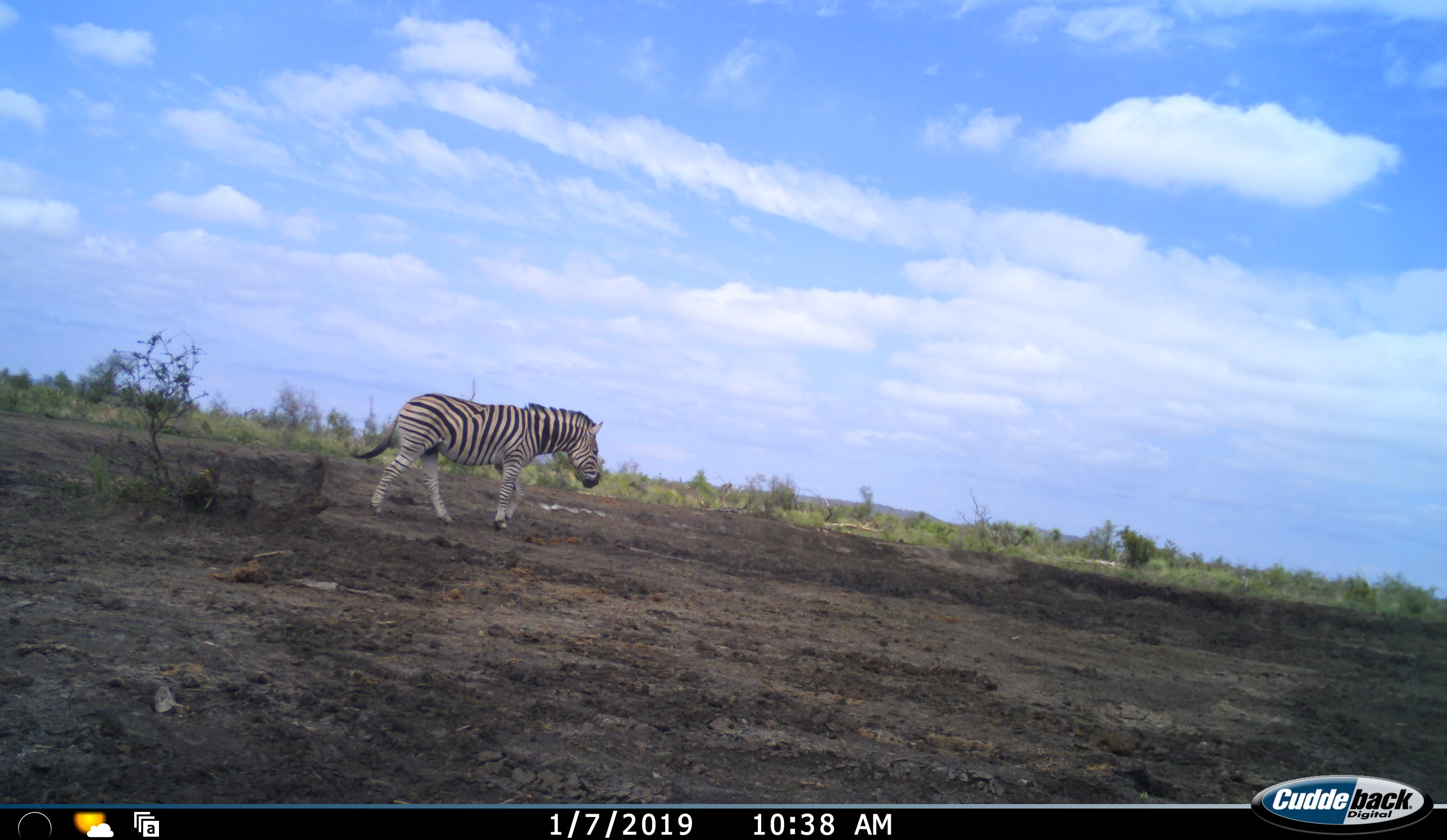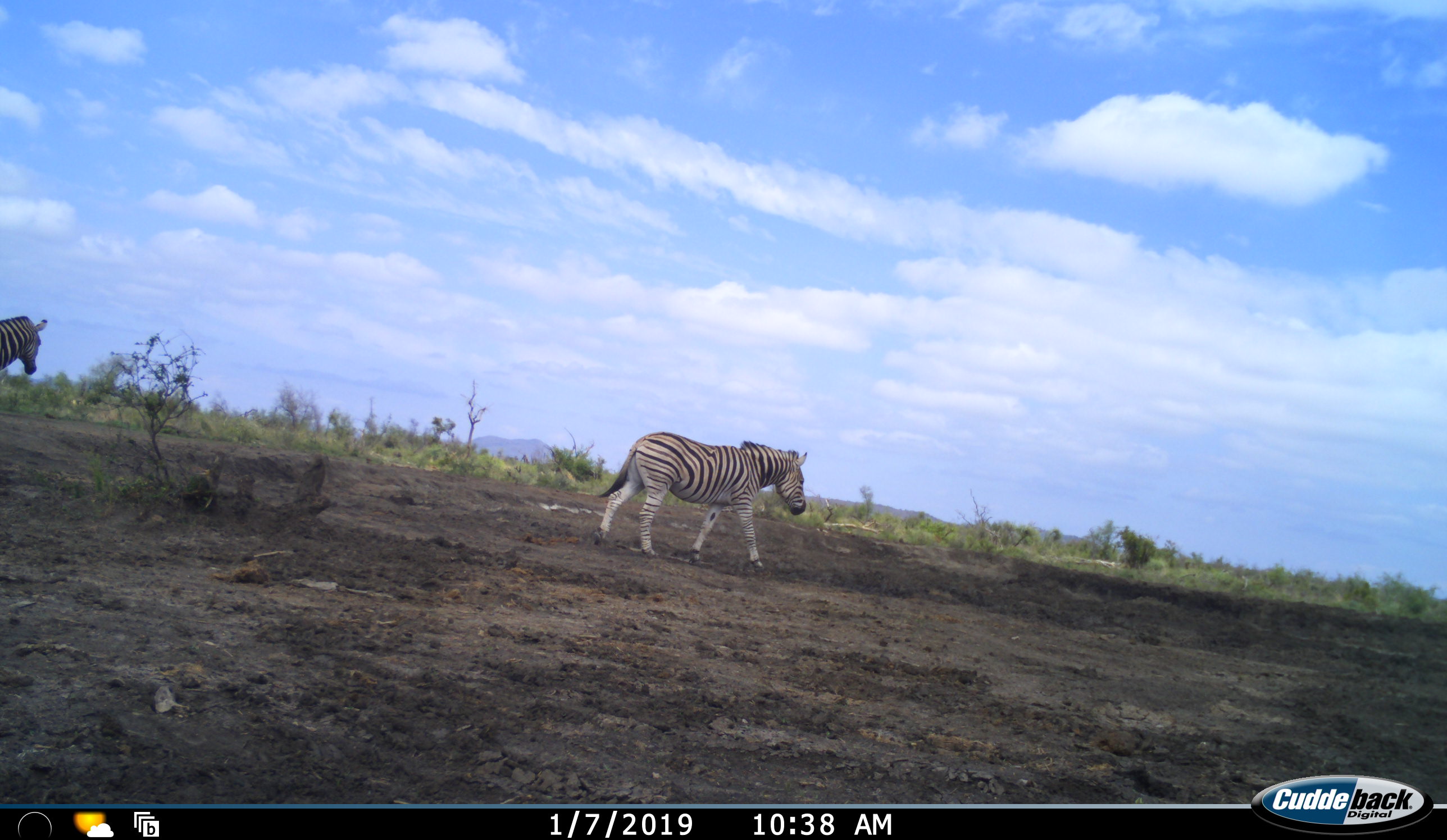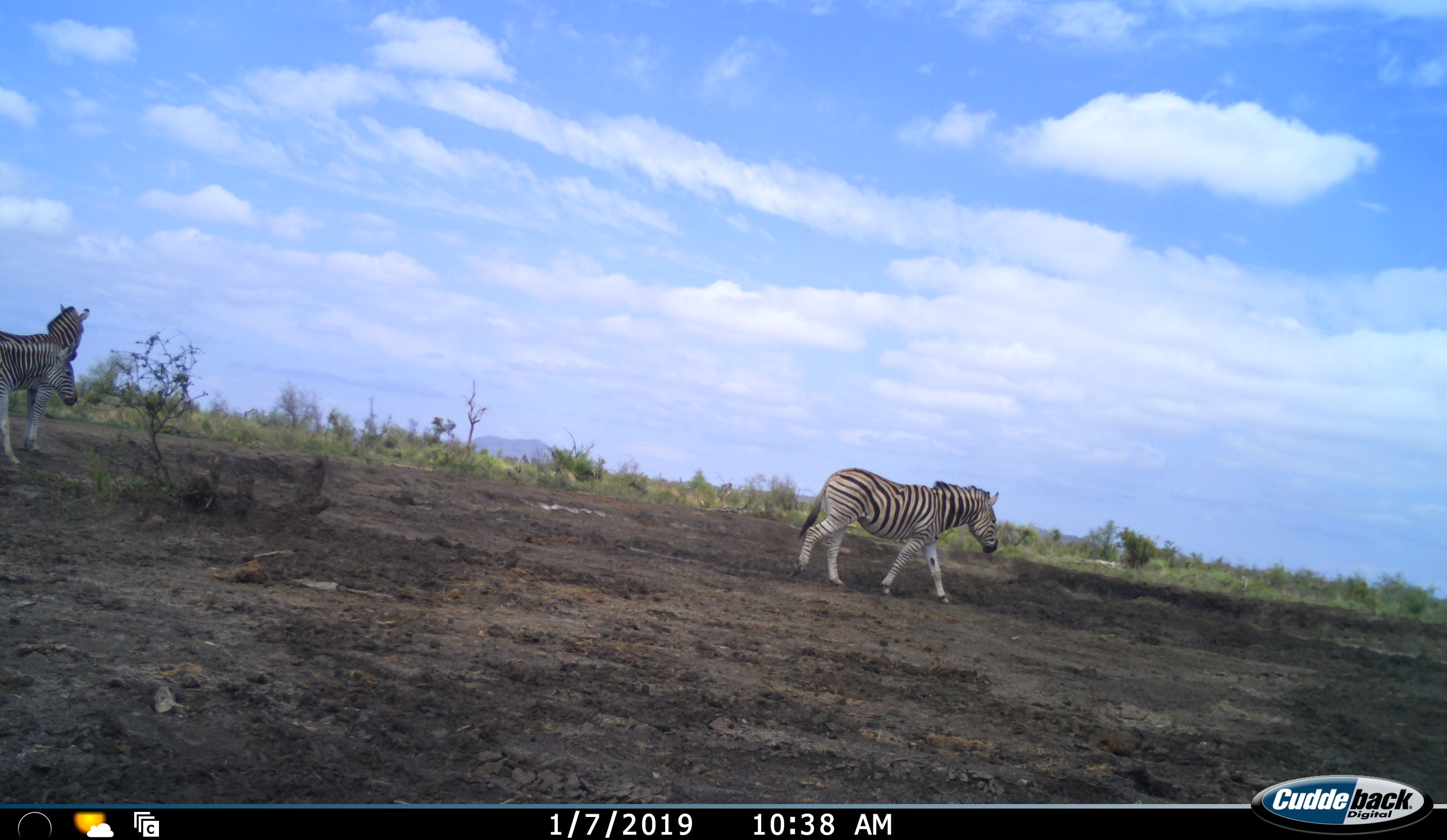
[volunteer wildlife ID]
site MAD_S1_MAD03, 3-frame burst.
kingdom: Animalia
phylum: Chordata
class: Mammalia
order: Perissodactyla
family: Equidae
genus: Equus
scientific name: Equus quagga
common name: plains zebra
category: zebraplains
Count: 3.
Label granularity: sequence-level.